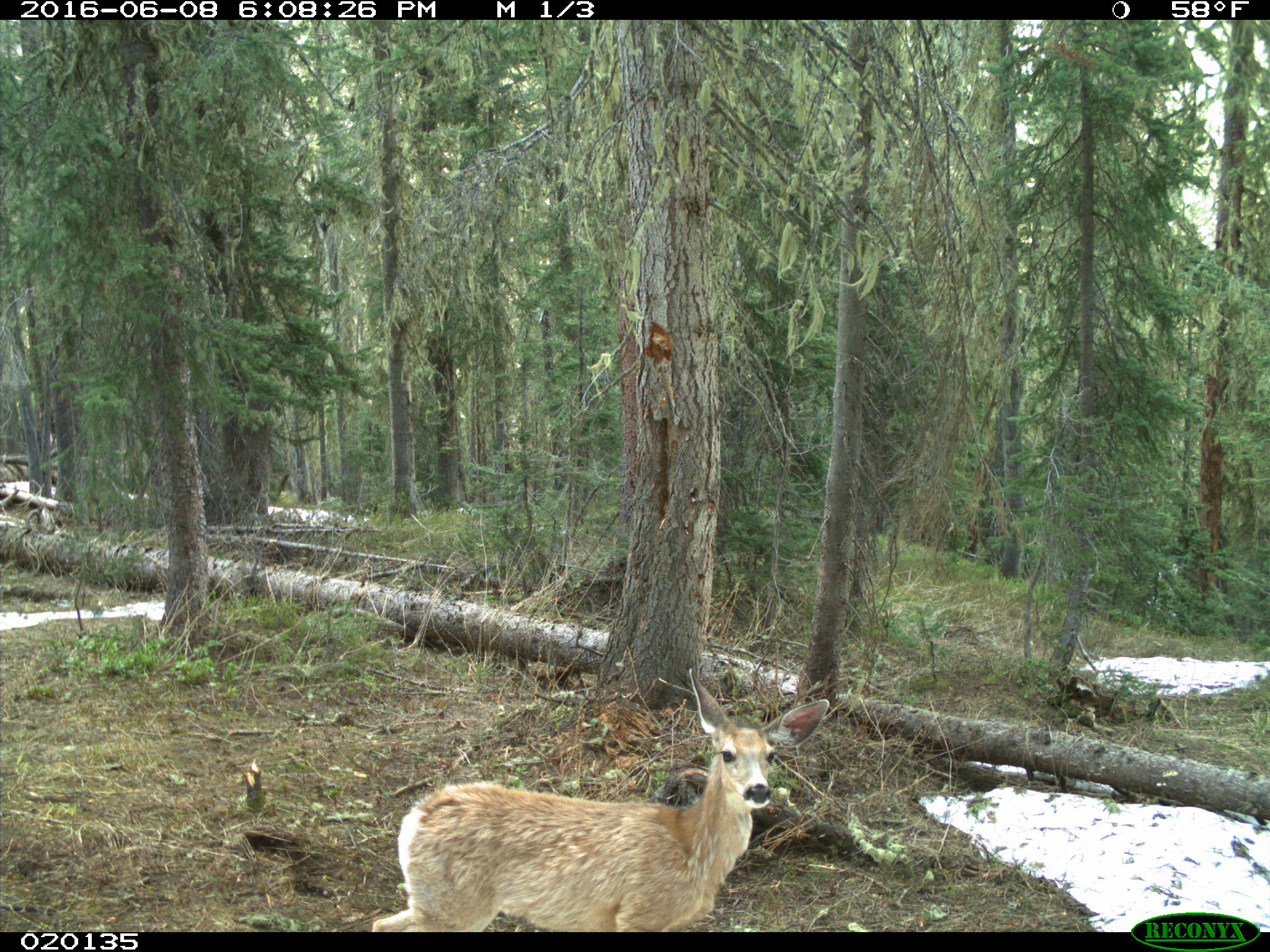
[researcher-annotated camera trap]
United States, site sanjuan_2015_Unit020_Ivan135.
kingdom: Animalia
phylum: Chordata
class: Mammalia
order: Artiodactyla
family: Cervidae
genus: Odocoileus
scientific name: Odocoileus hemionus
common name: mule deer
Odocoileus hemionus (mule deer).